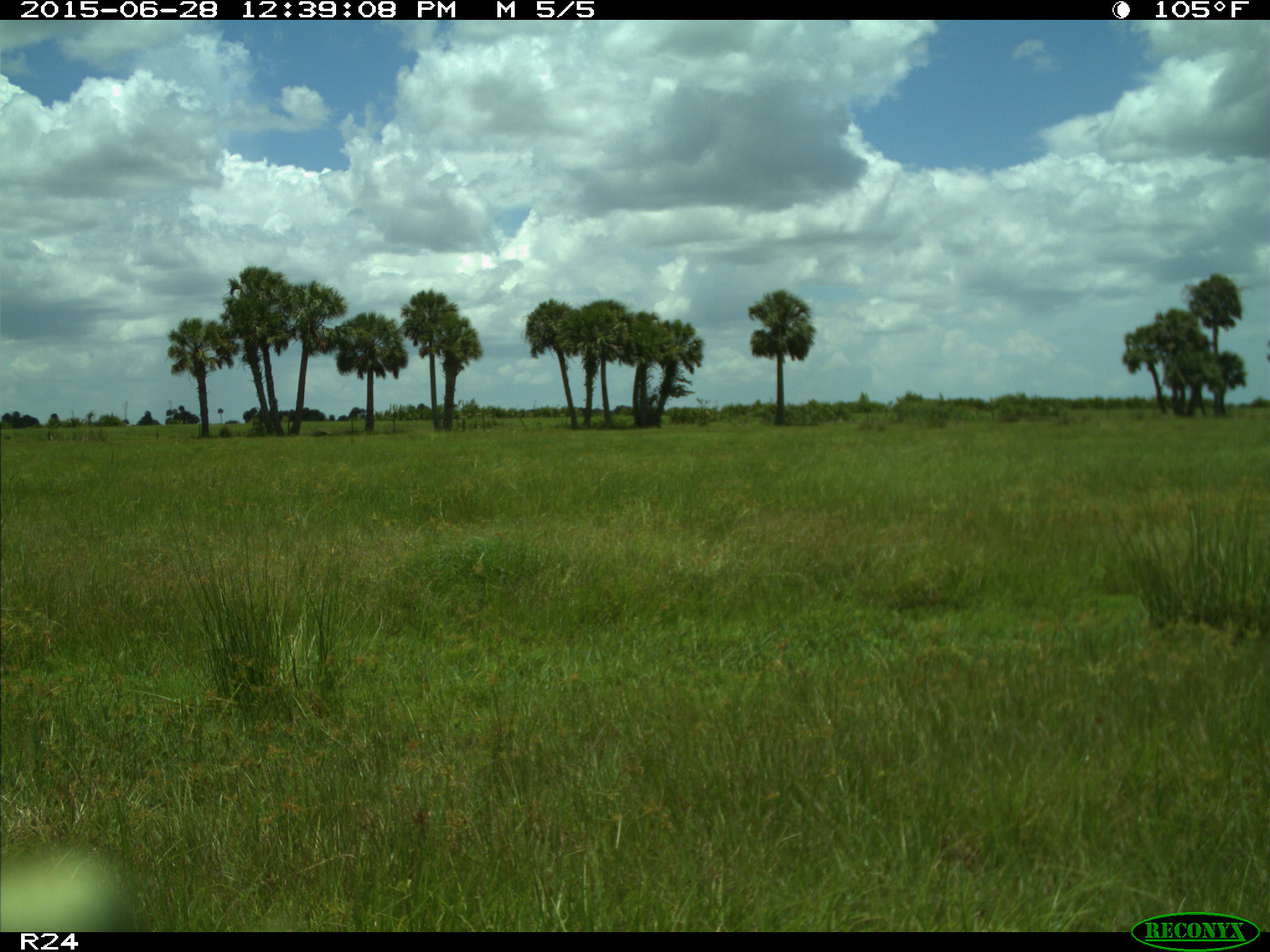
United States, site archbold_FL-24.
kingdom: Animalia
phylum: Chordata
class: Mammalia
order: Artiodactyla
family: Bovidae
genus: Bos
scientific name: Bos taurus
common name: domestic cow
Bos taurus (domestic cow).